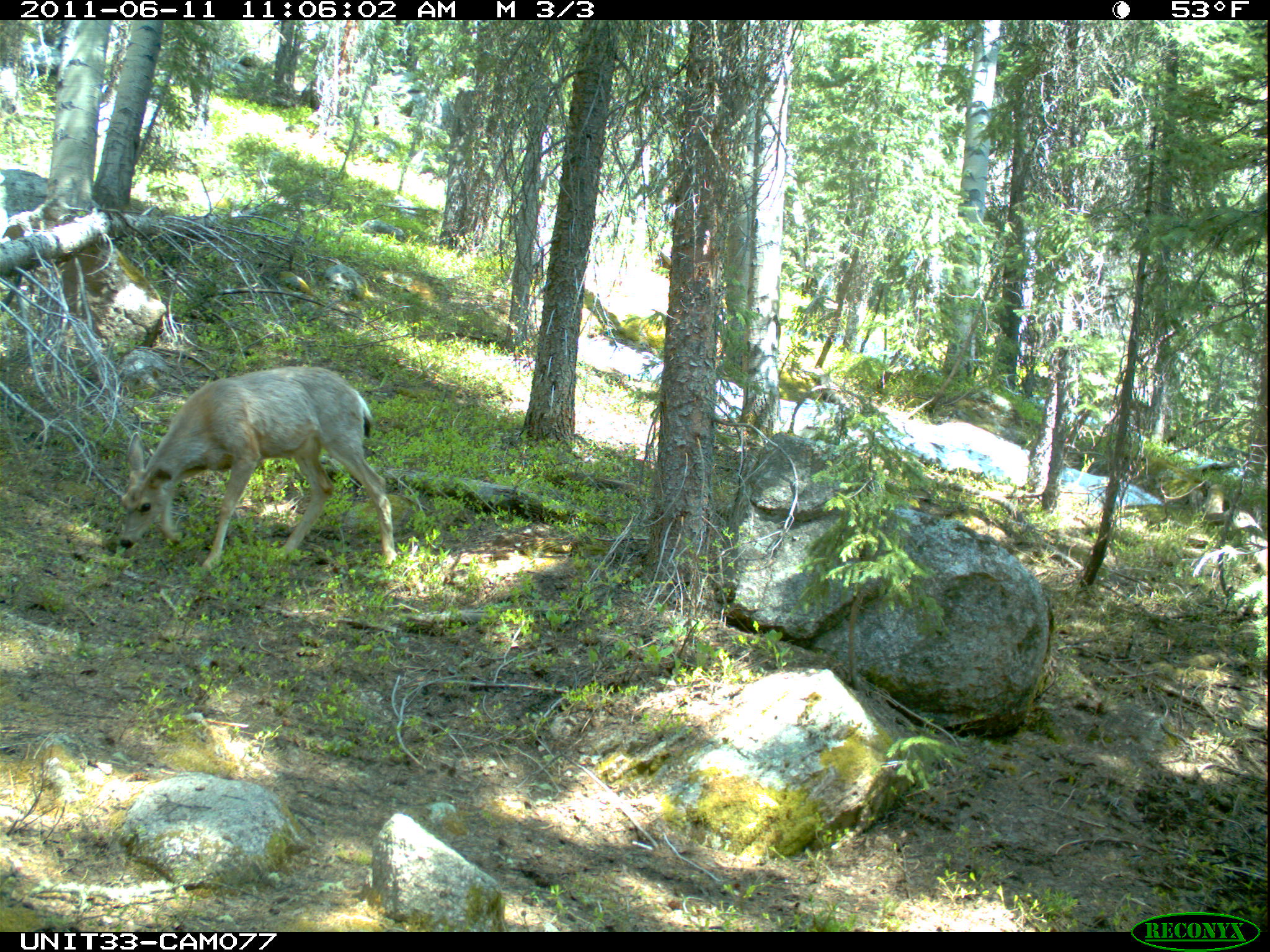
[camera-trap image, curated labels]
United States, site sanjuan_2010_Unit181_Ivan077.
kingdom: Animalia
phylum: Chordata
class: Mammalia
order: Artiodactyla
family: Cervidae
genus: Odocoileus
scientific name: Odocoileus hemionus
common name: mule deer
Odocoileus hemionus (mule deer).